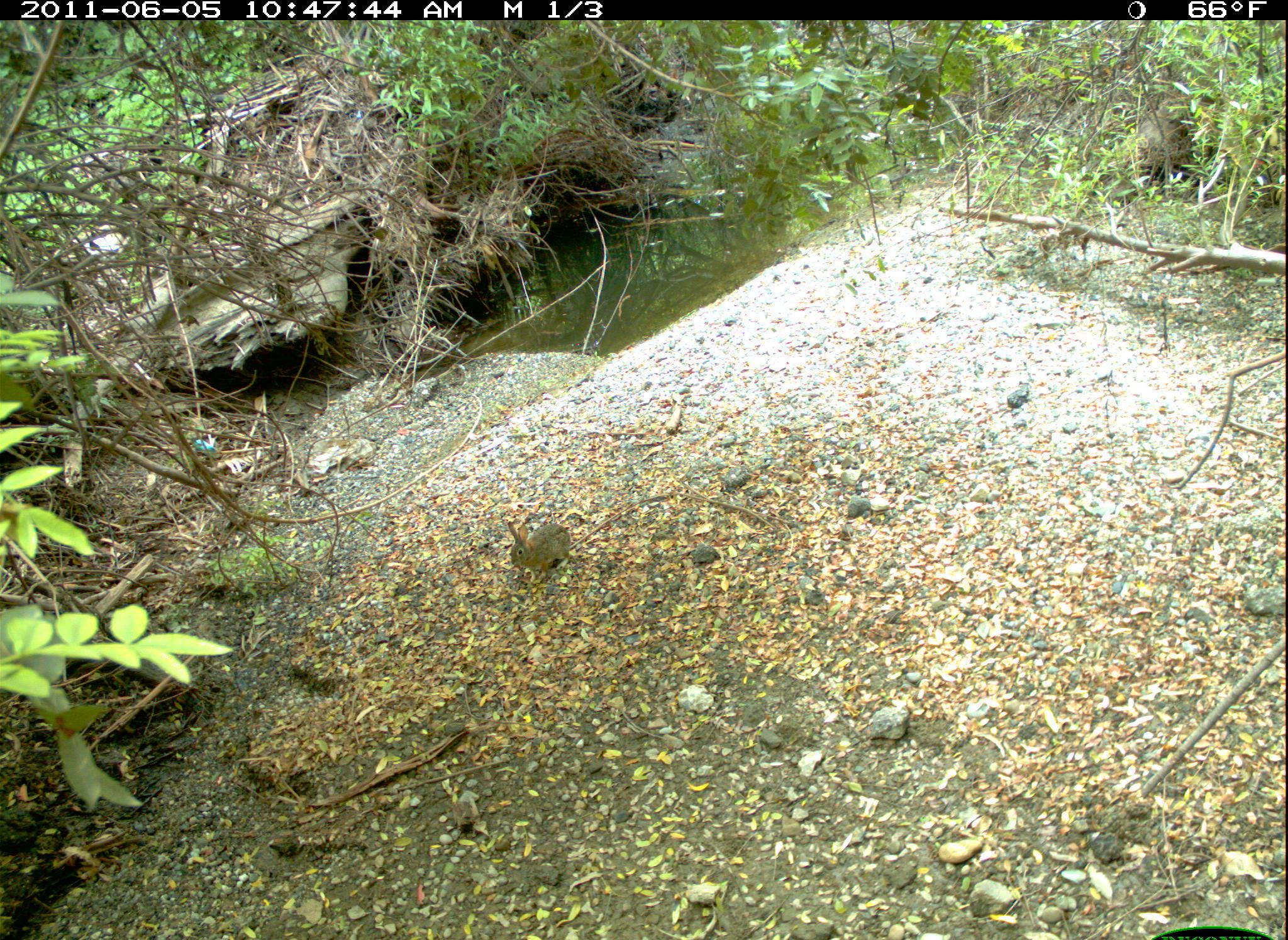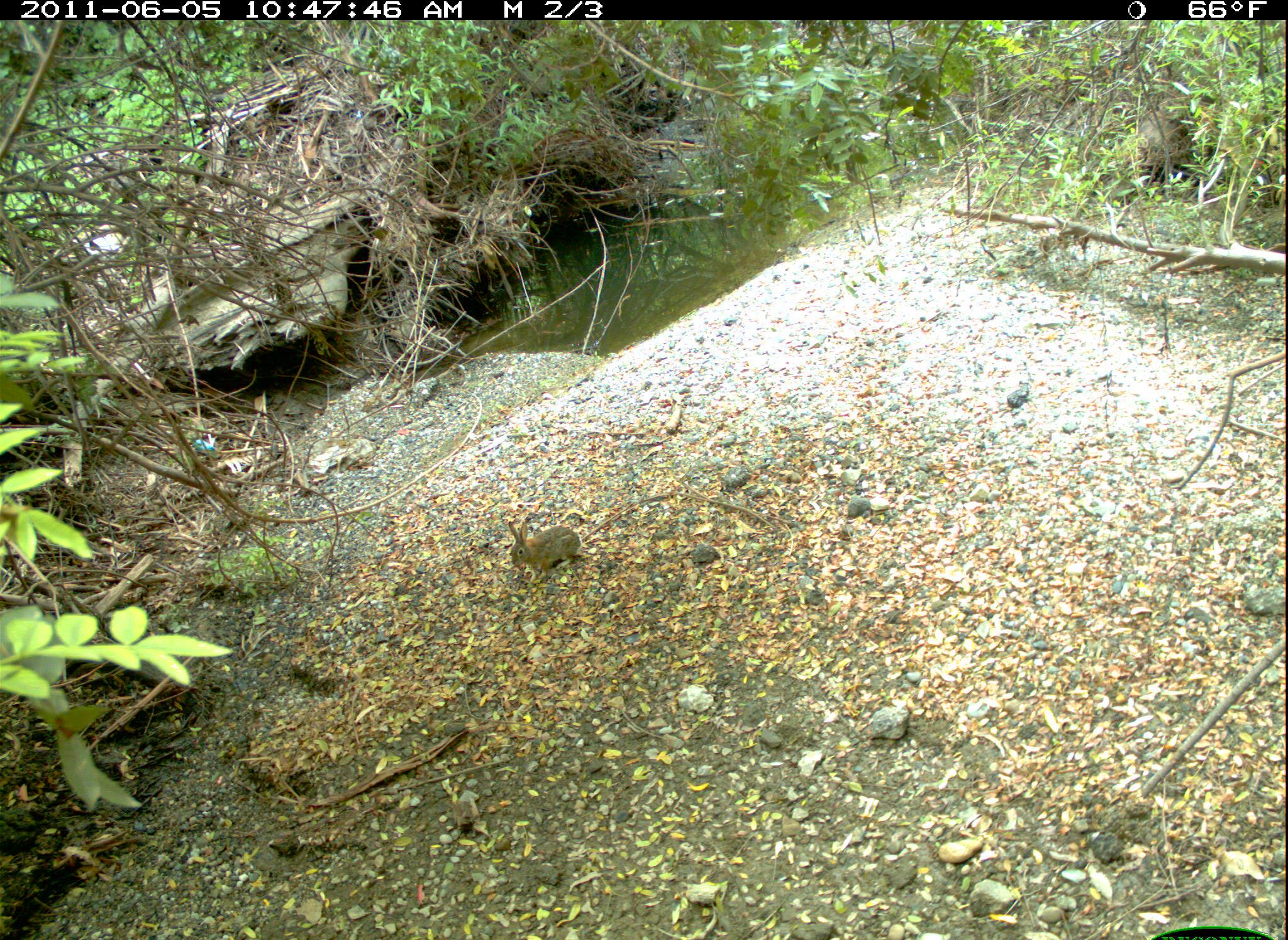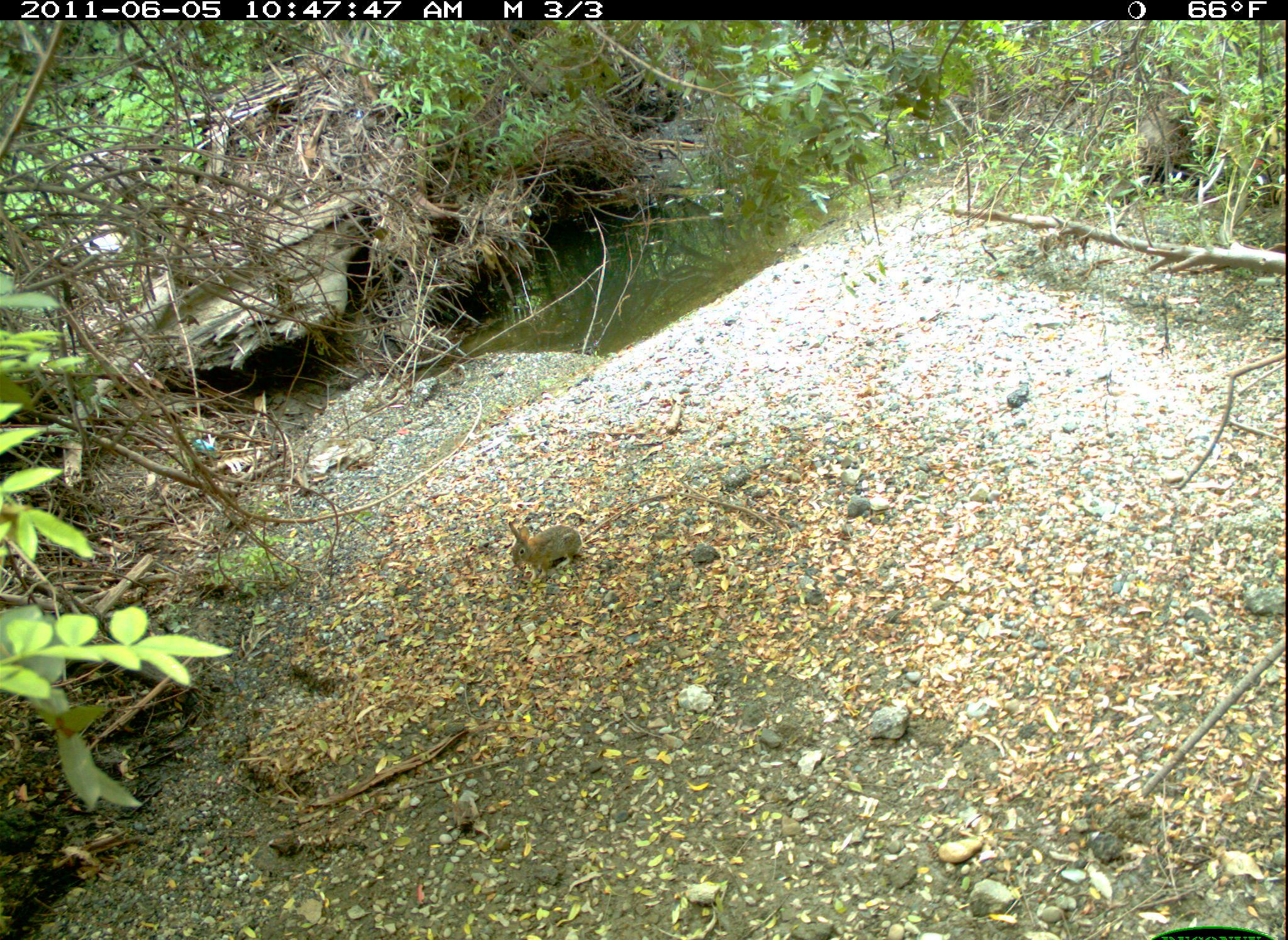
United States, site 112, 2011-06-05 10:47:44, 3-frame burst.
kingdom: Animalia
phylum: Chordata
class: Mammalia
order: Lagomorpha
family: Leporidae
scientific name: Leporidae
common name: rabbits and hares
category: rabbit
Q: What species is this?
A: Rabbit (rabbits and hares) (Leporidae).